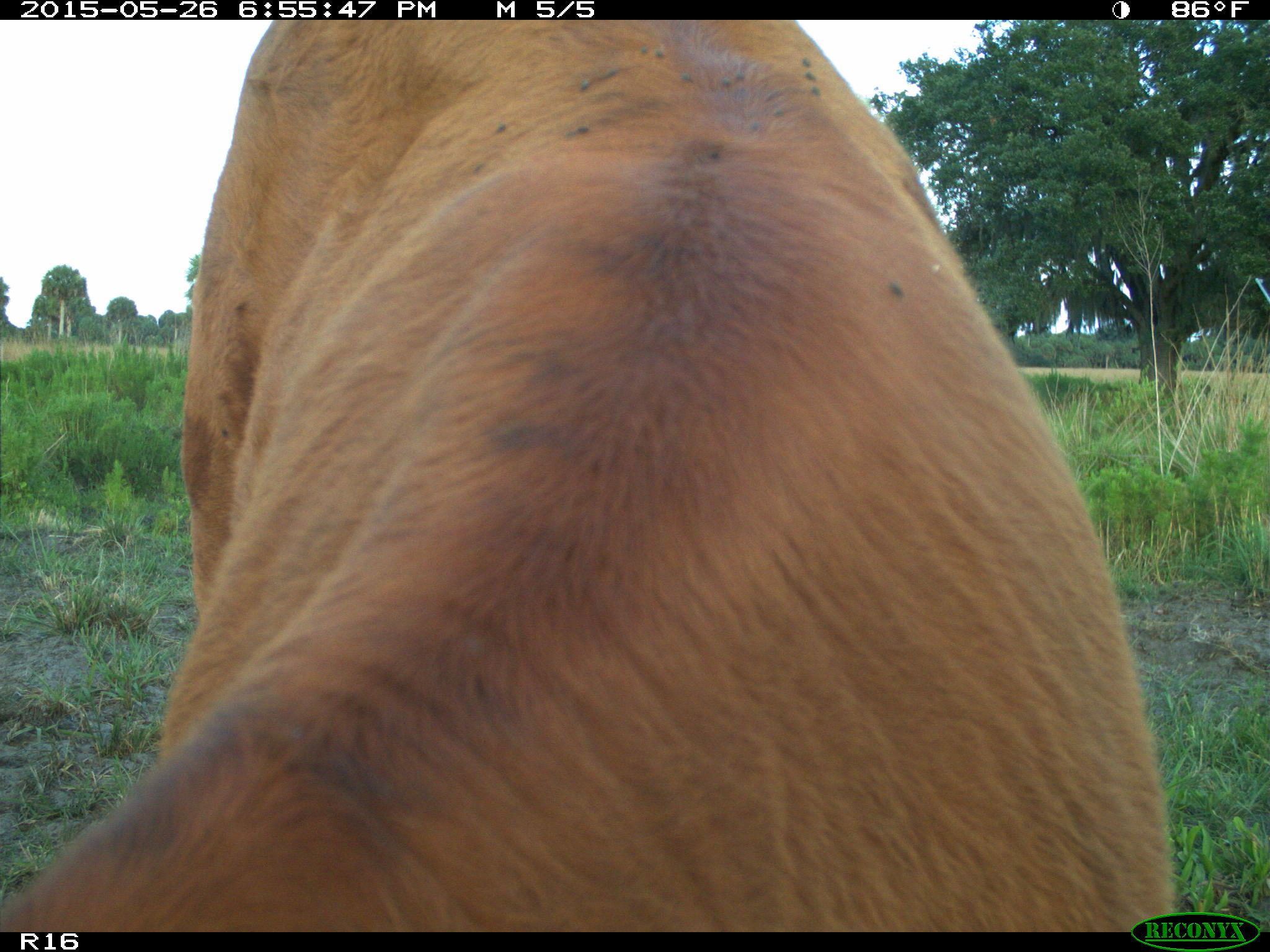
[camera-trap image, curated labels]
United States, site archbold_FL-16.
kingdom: Animalia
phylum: Chordata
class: Mammalia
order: Artiodactyla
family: Bovidae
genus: Bos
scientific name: Bos taurus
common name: domestic cow